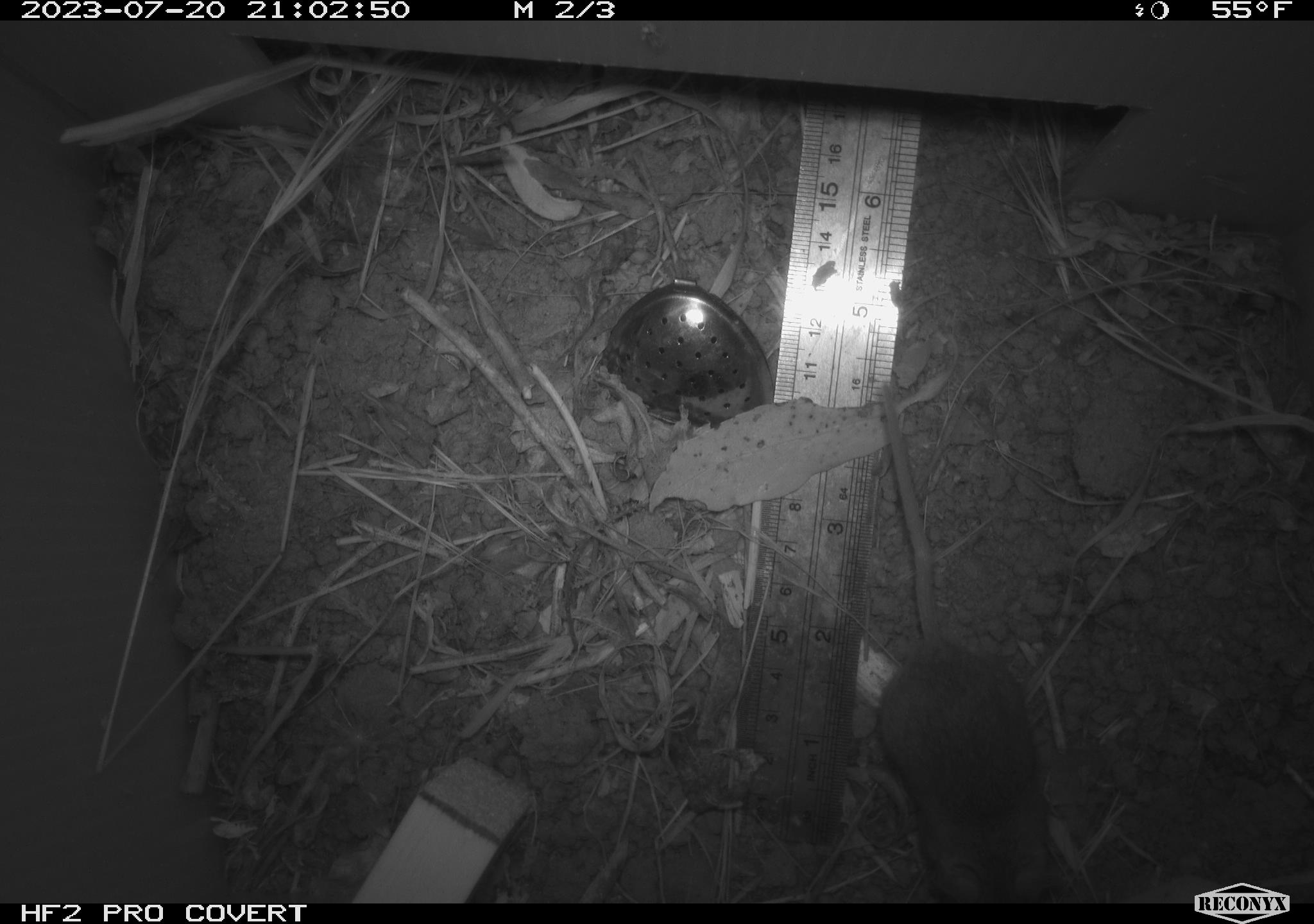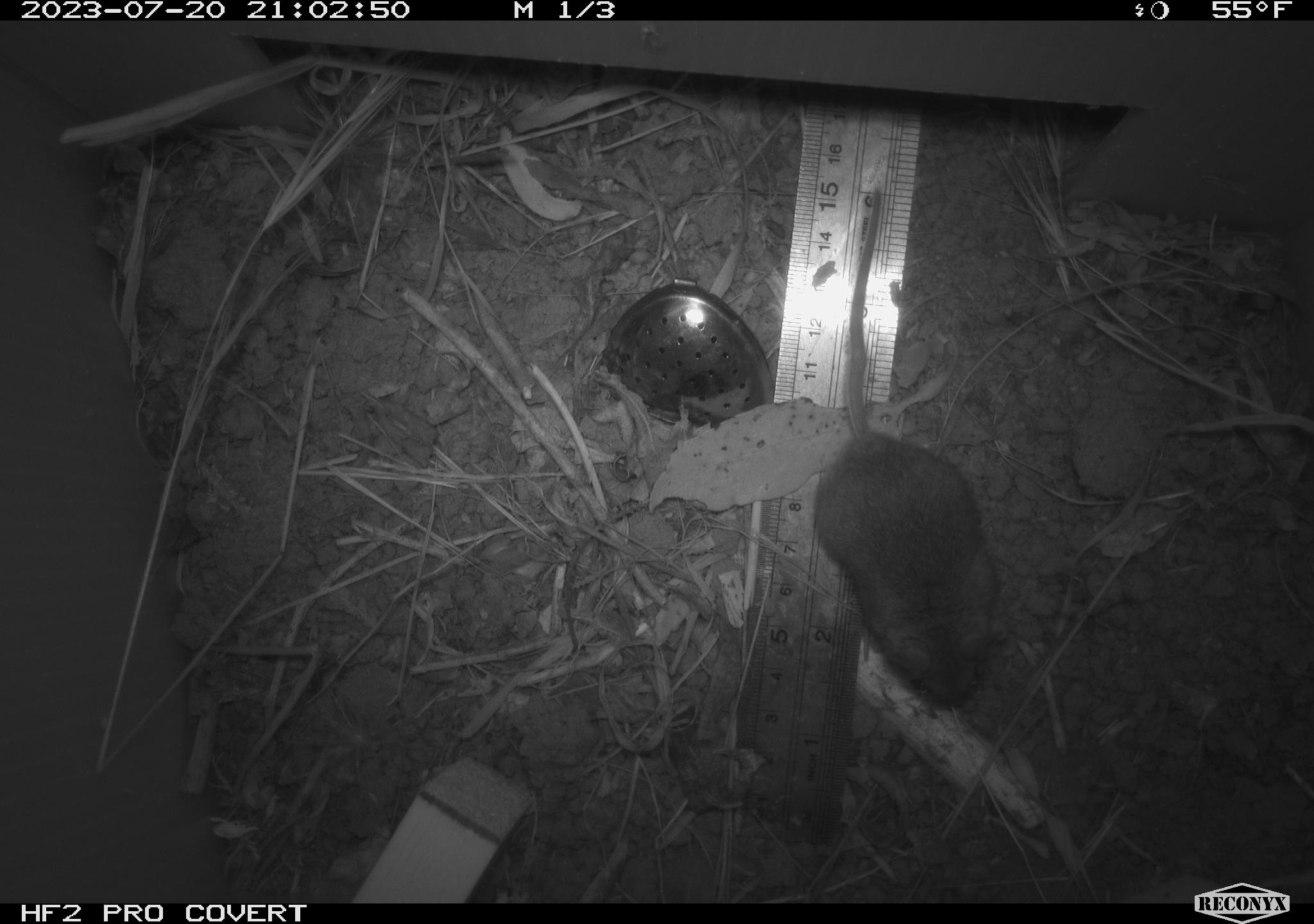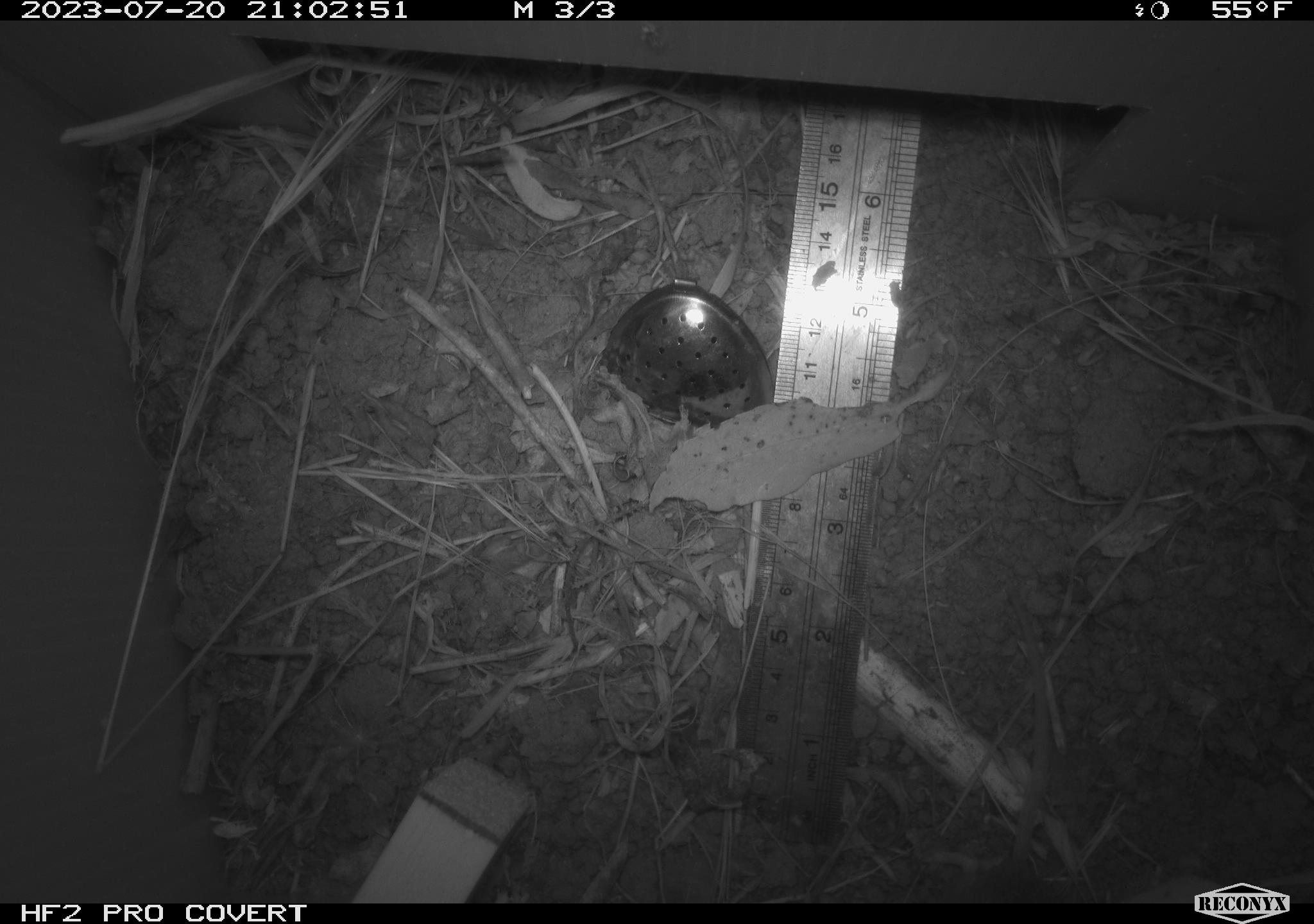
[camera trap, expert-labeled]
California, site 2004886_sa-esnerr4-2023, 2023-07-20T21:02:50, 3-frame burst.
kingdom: Animalia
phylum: Chordata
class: Mammalia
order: Rodentia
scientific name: Rodentia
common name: mouse species